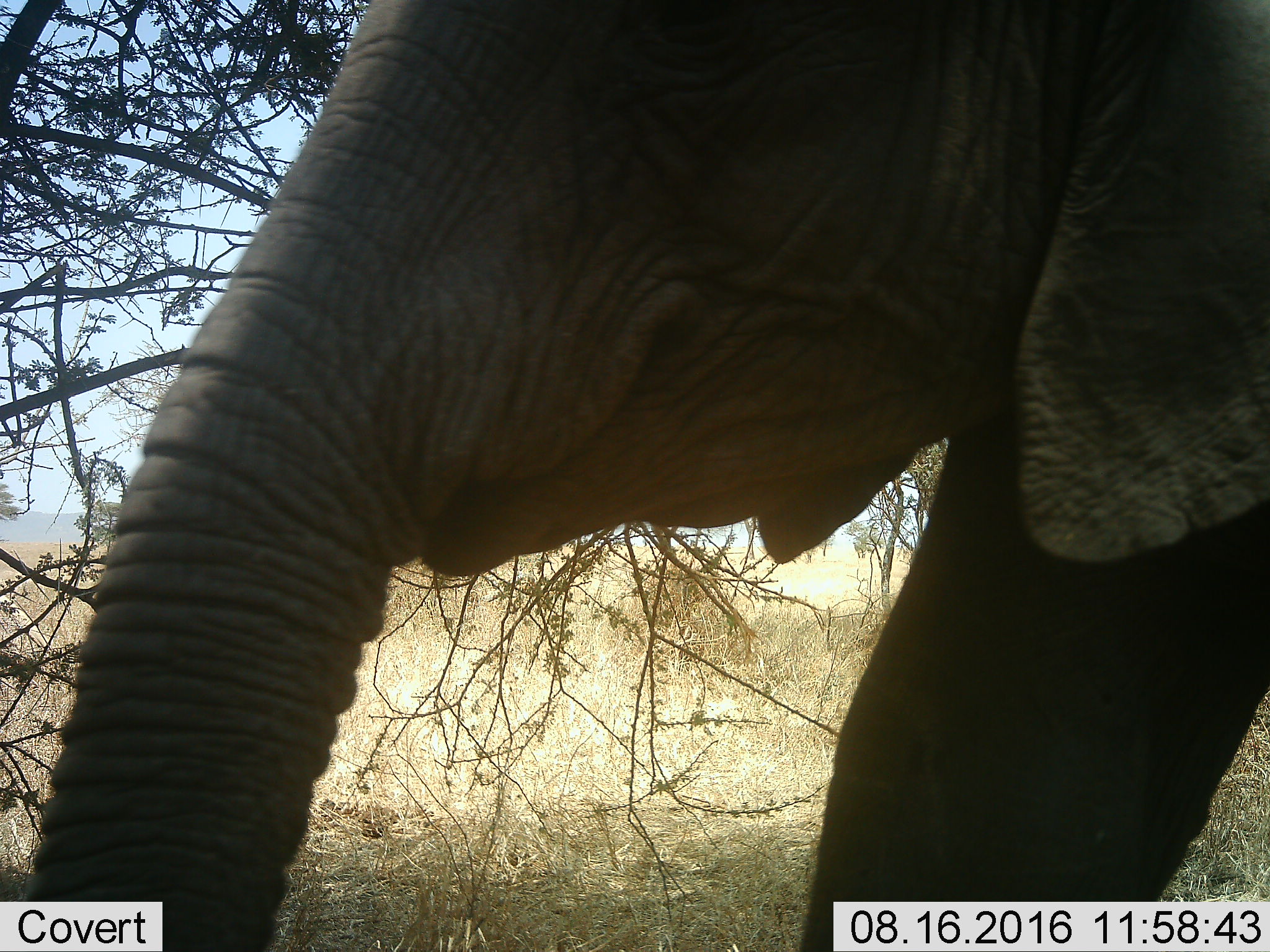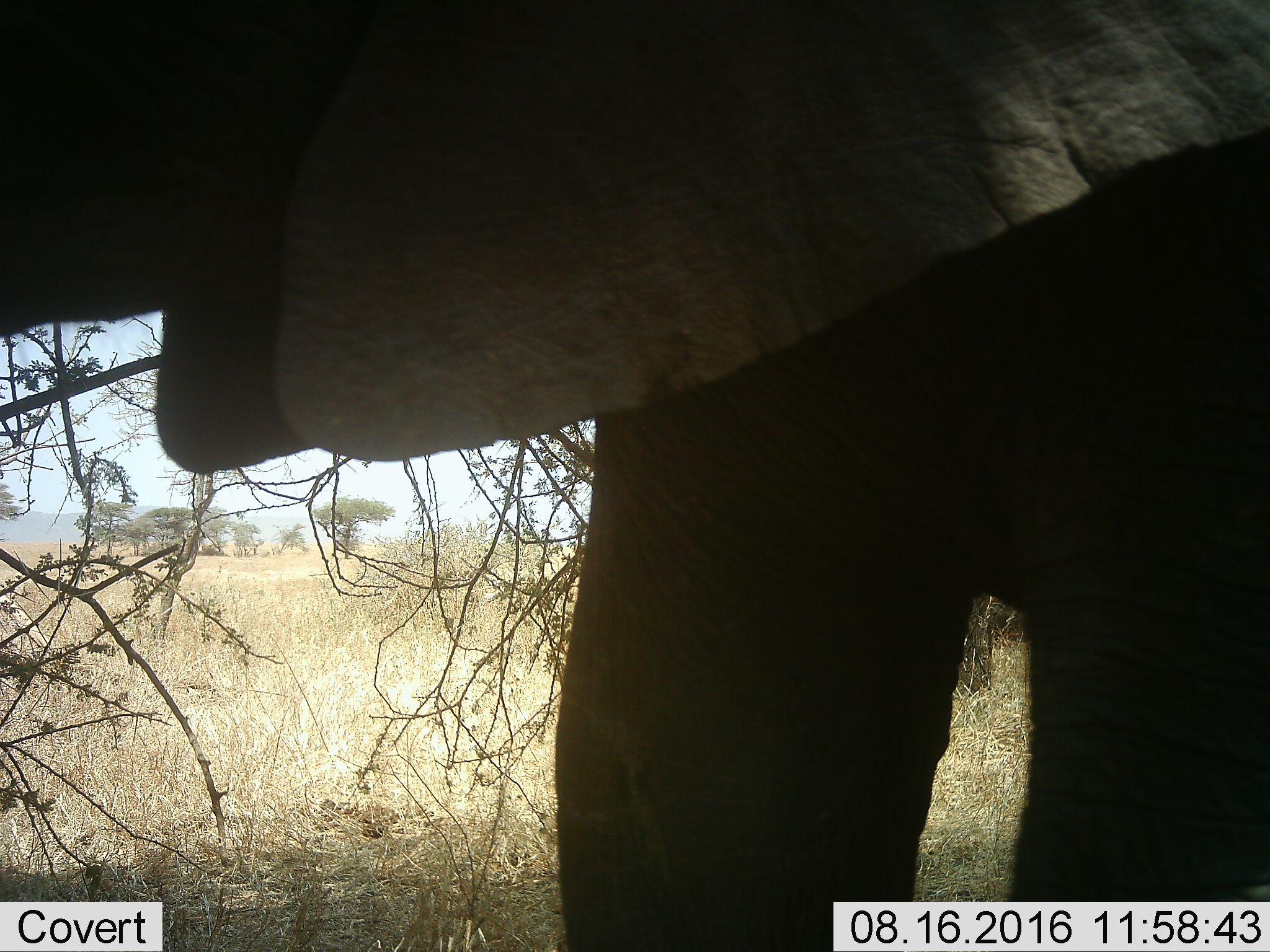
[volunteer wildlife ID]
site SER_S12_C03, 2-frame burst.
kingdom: Animalia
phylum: Chordata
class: Mammalia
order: Proboscidea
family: Elephantidae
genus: Loxodonta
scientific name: Loxodonta africana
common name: african bush elephant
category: elephant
Elephant (african bush elephant) (Loxodonta africana), count 1. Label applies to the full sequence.